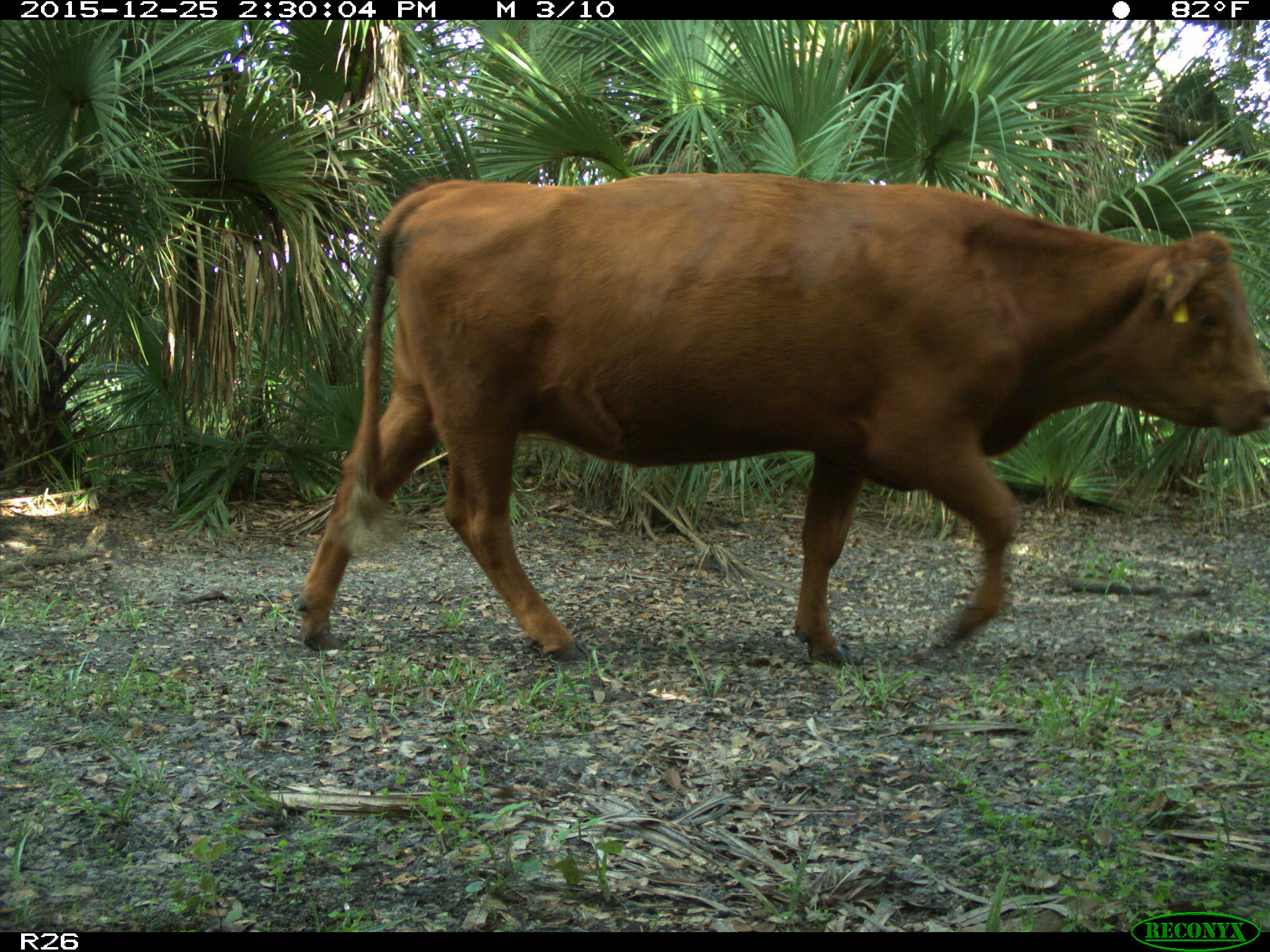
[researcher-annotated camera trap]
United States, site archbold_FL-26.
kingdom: Animalia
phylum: Chordata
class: Mammalia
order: Artiodactyla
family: Bovidae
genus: Bos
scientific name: Bos taurus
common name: domestic cow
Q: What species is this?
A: Bos taurus (domestic cow).